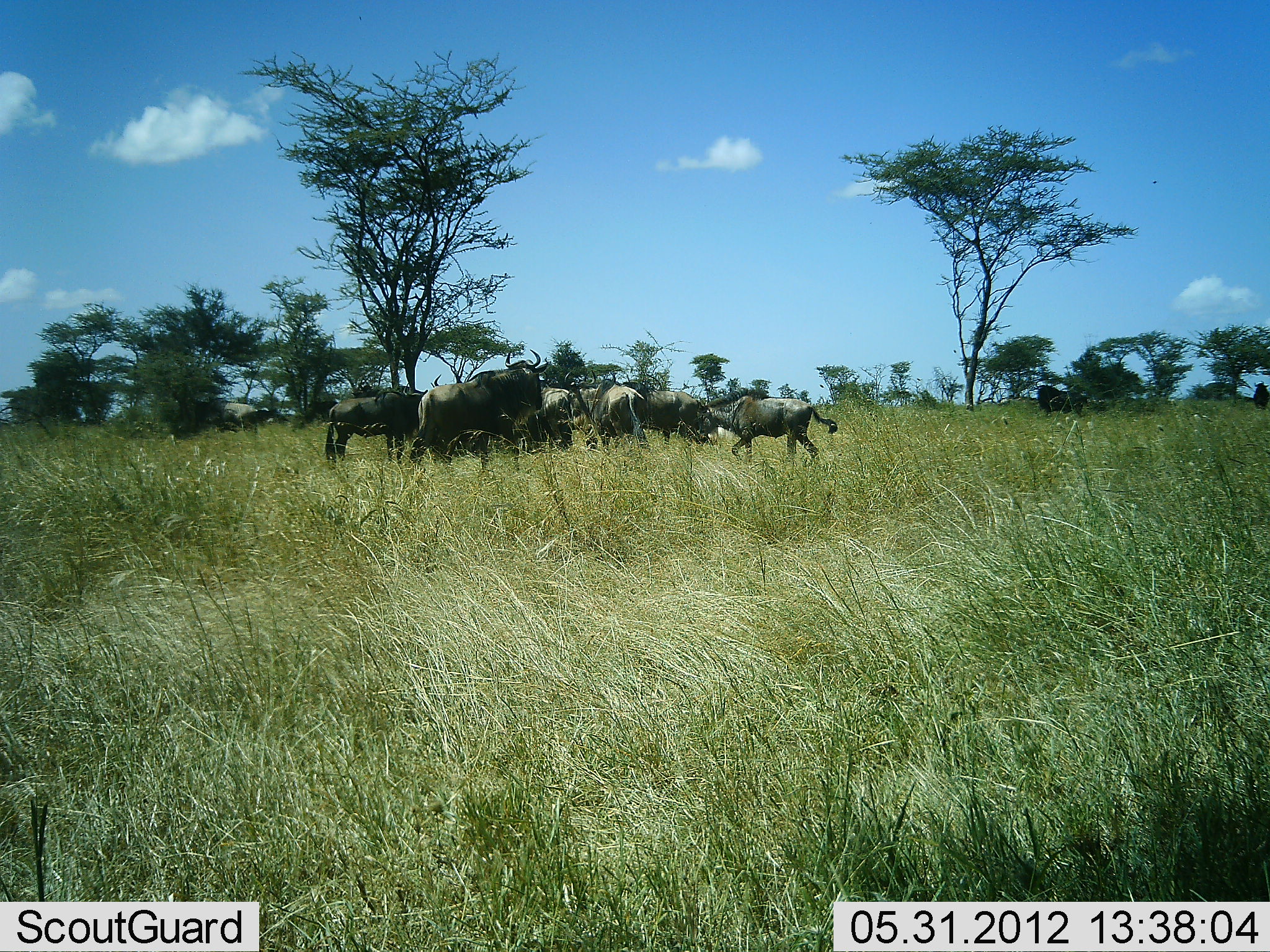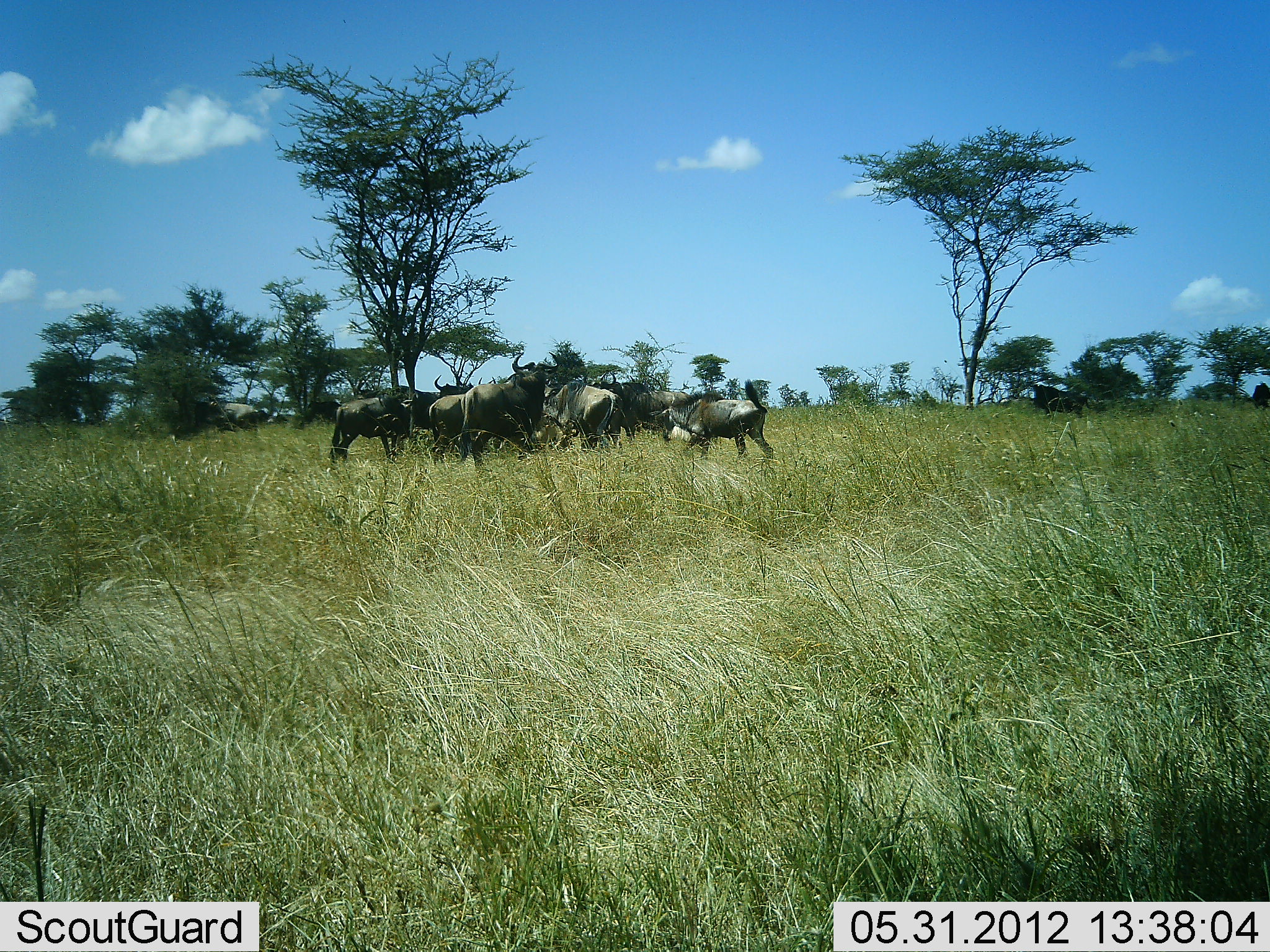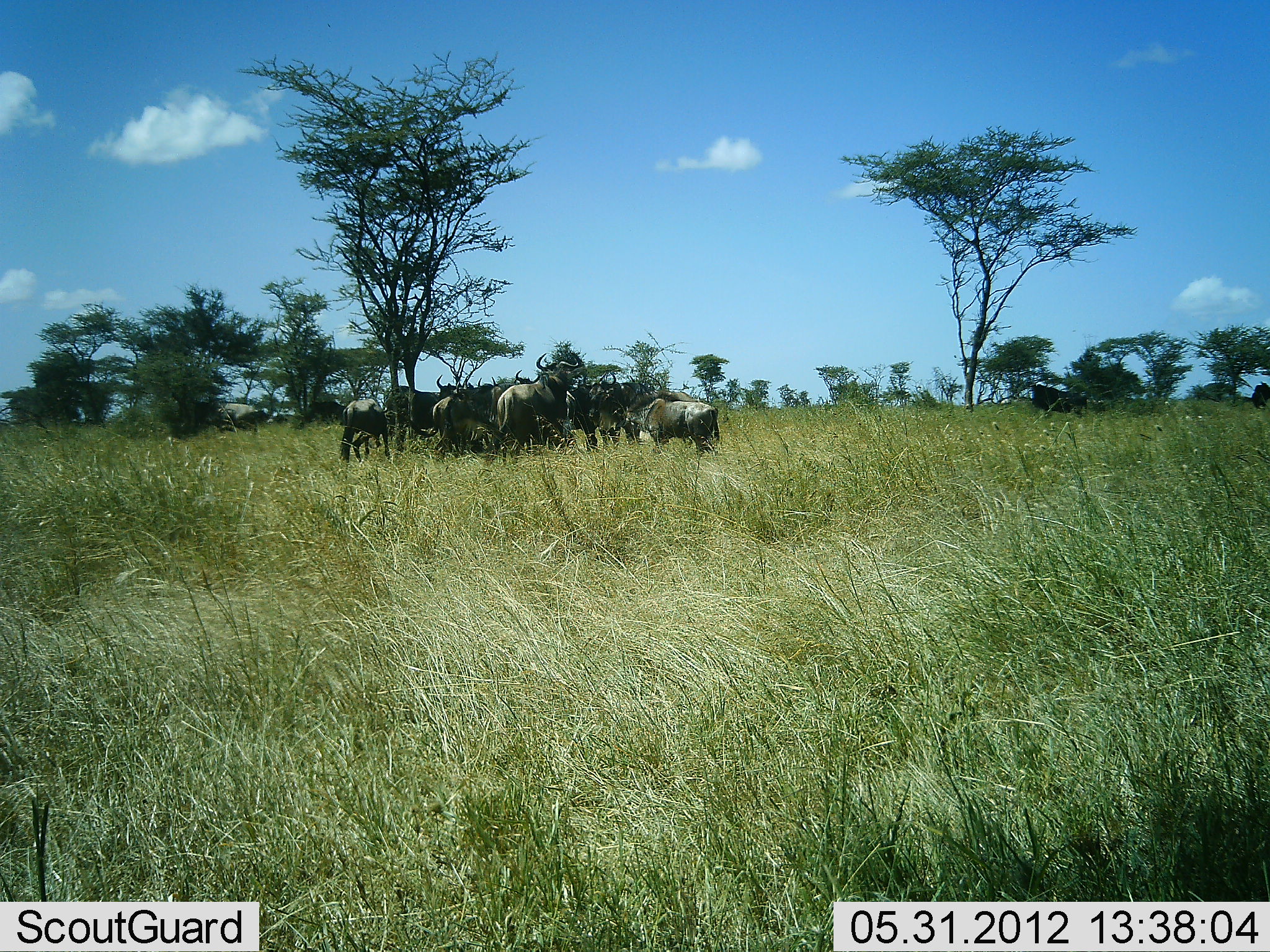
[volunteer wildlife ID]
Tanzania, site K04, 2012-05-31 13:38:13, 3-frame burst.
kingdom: Animalia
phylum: Chordata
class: Mammalia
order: Artiodactyla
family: Bovidae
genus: Connochaetes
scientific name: Connochaetes taurinus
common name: blue wildebeest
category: wildebeest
Wildebeest (blue wildebeest) (Connochaetes taurinus), count 11-50. Behavior (volunteer vote fractions): standing 40%, resting 0%, moving 90%, interacting 30%. Young present (vote fraction): 10%. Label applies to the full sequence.